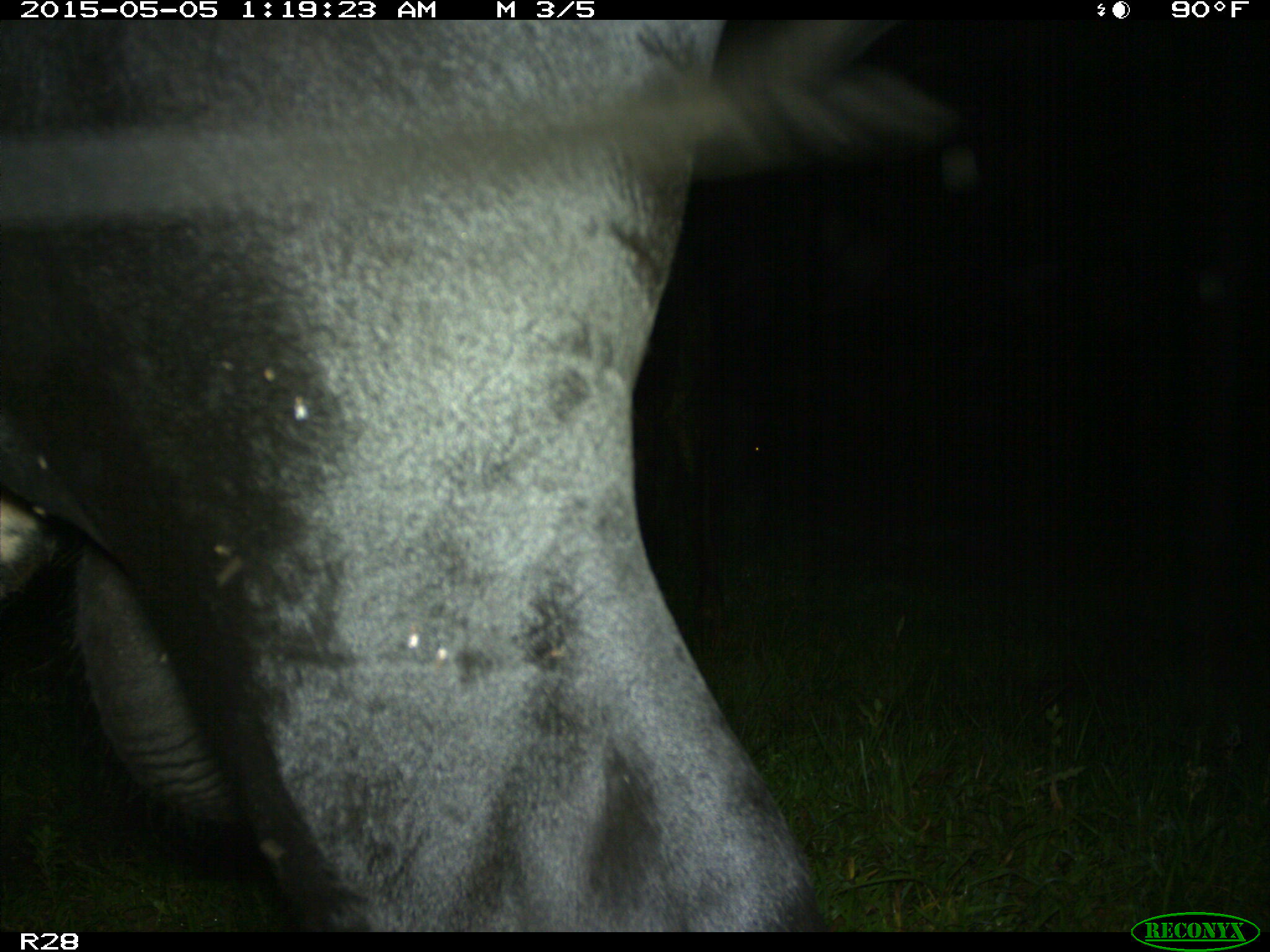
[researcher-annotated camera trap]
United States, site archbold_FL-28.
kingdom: Animalia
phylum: Chordata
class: Mammalia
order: Artiodactyla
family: Bovidae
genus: Bos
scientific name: Bos taurus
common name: domestic cow